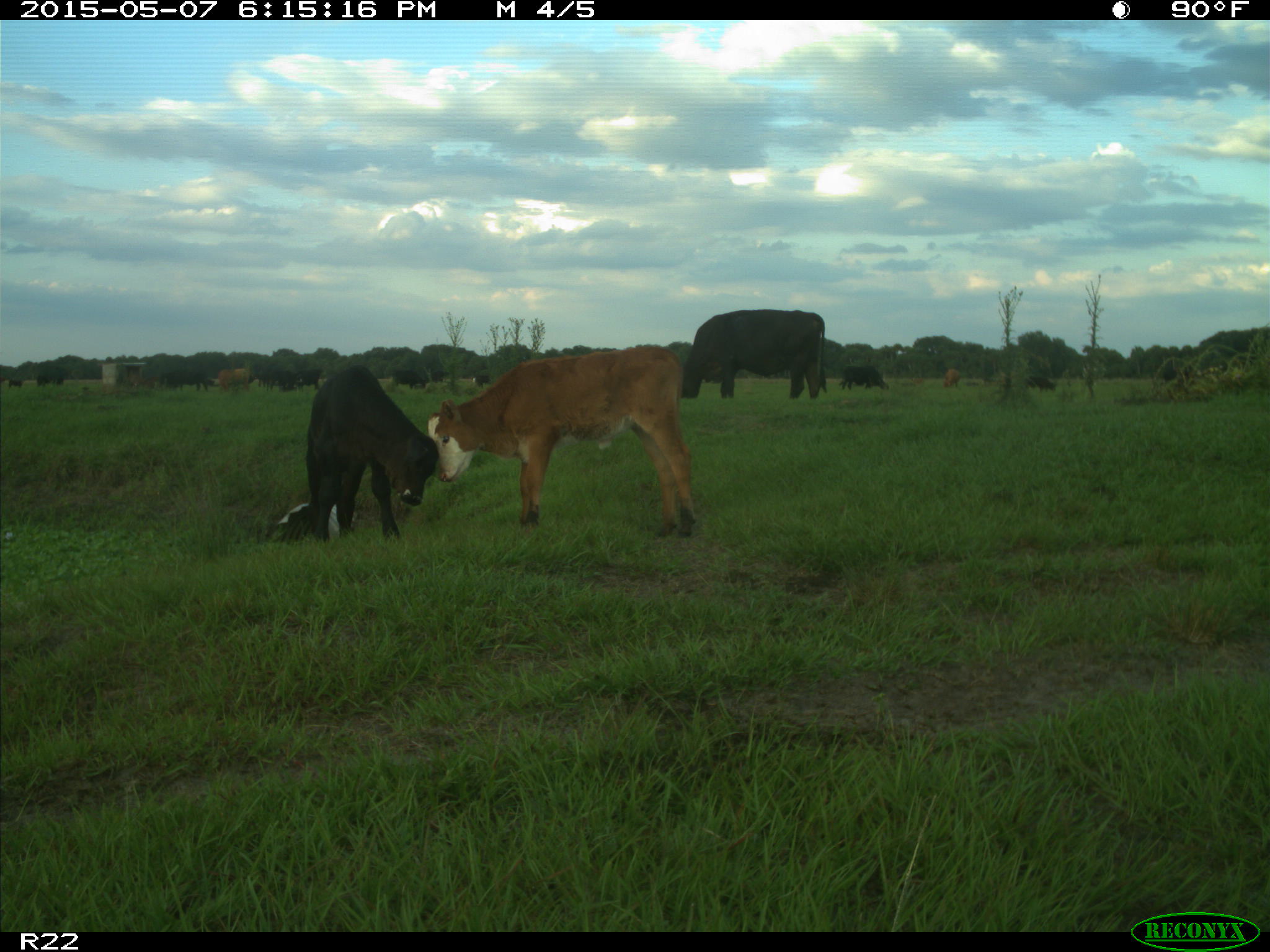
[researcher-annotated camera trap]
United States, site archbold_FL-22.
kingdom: Animalia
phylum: Chordata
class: Mammalia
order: Artiodactyla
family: Bovidae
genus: Bos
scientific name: Bos taurus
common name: domestic cow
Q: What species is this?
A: Bos taurus (domestic cow).